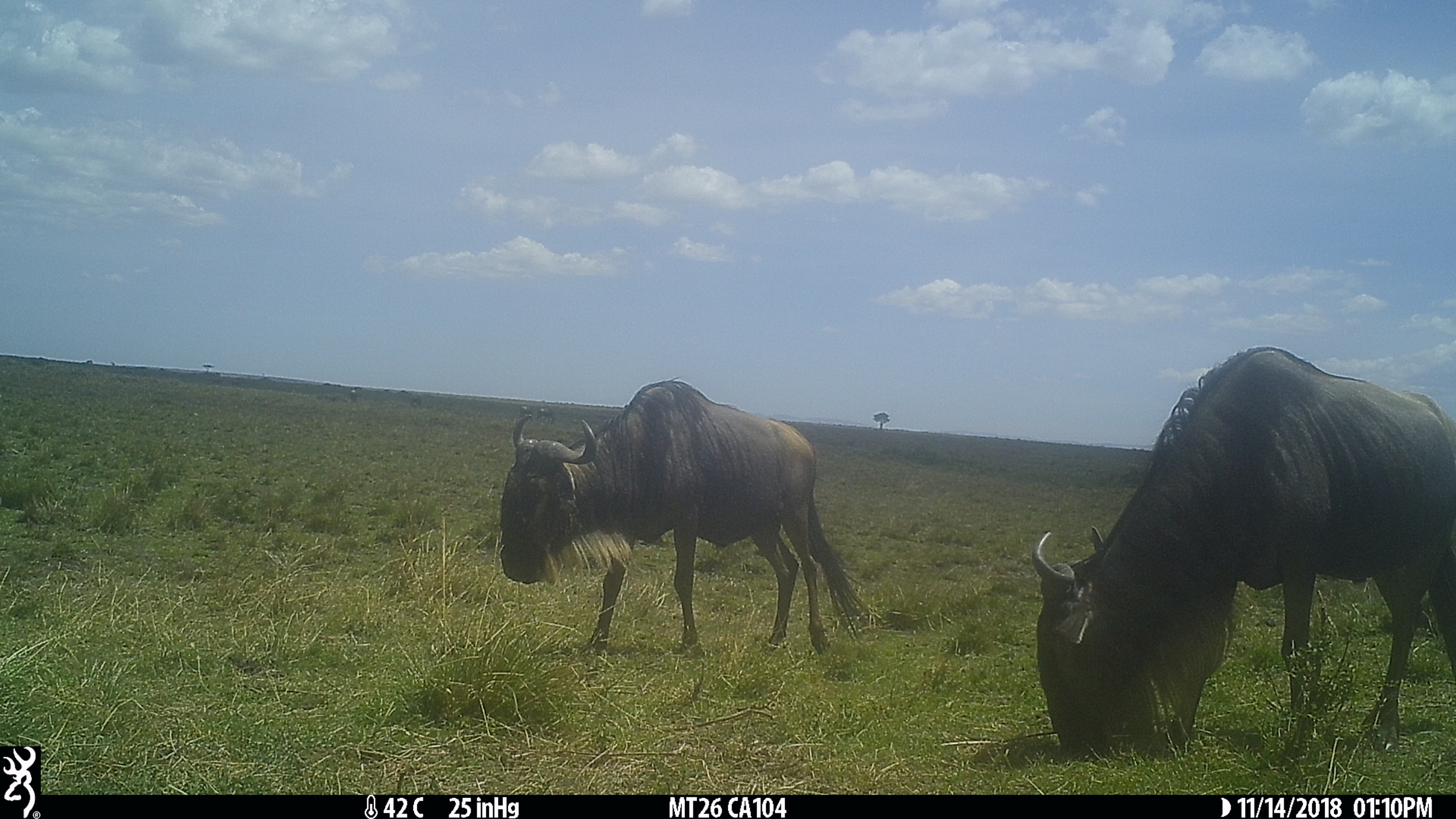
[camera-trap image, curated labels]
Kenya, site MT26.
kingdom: Animalia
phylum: Chordata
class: Mammalia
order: Artiodactyla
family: Bovidae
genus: Connochaetes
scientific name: Connochaetes taurinus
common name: blue wildebeest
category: wildebeest